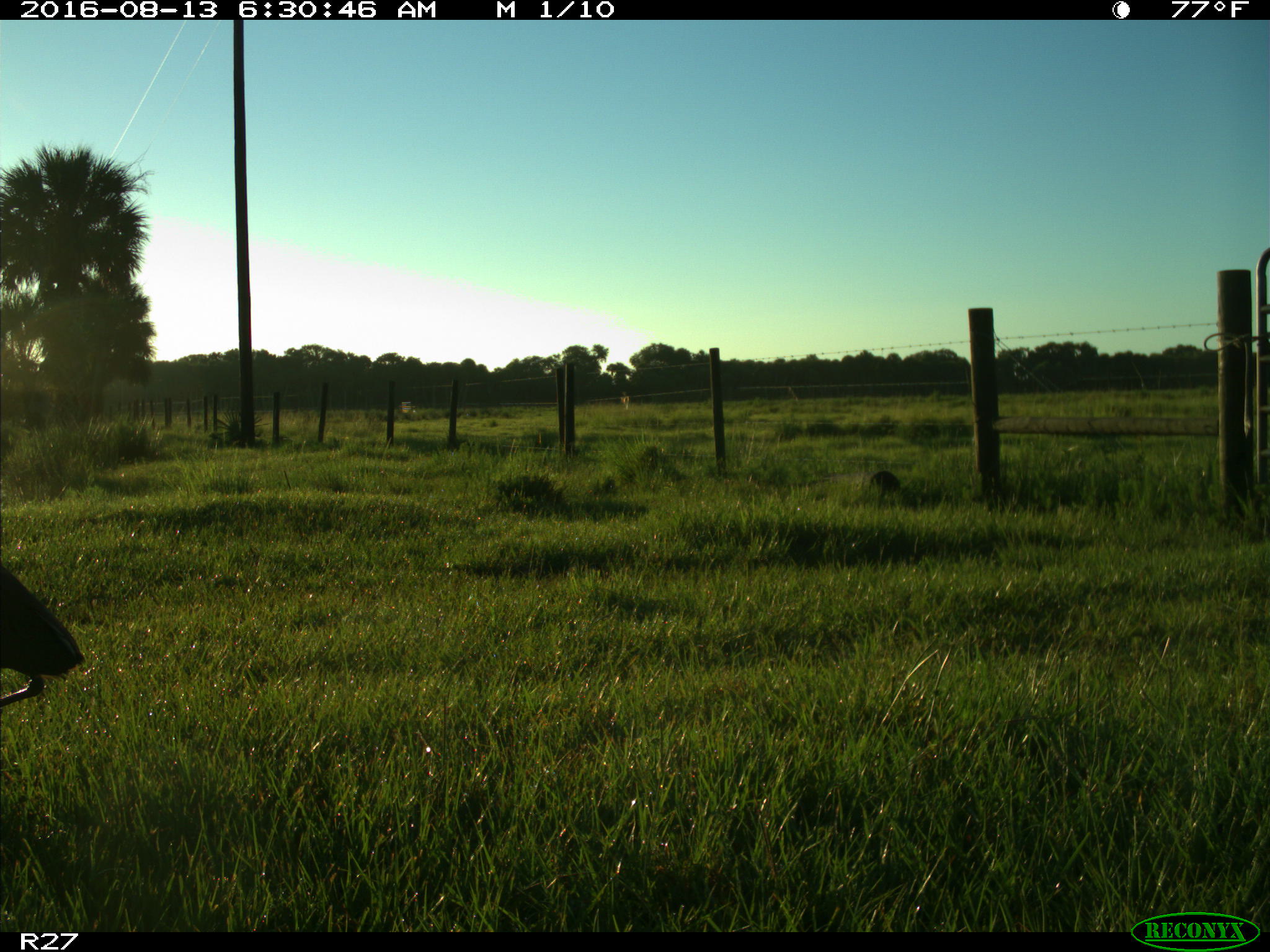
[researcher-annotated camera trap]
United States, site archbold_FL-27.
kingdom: Animalia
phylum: Chordata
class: Aves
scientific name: Aves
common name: birds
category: unidentified bird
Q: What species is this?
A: Unidentified bird (birds) (Aves).